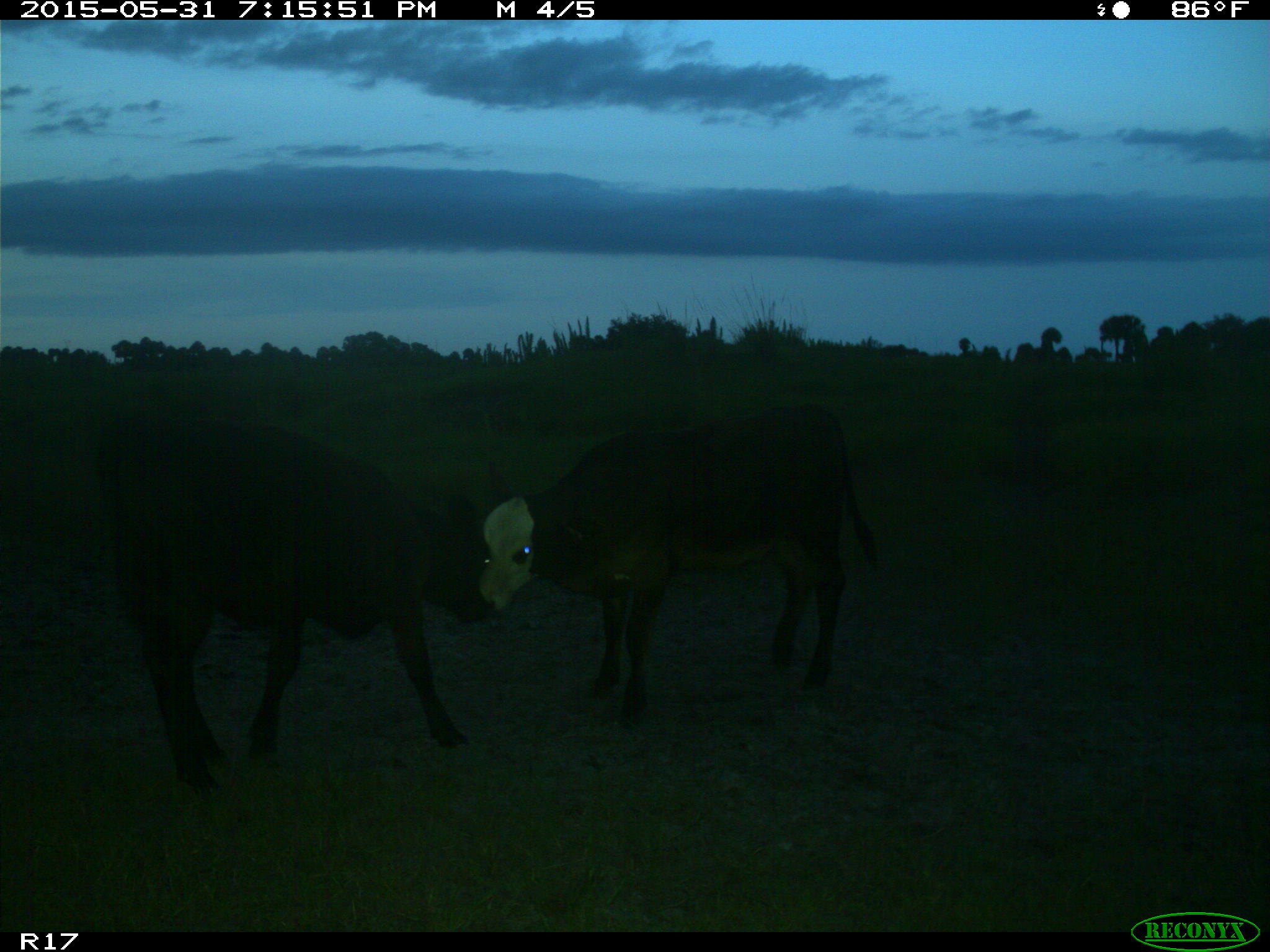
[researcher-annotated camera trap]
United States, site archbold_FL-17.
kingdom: Animalia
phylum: Chordata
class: Mammalia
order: Artiodactyla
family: Bovidae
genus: Bos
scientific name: Bos taurus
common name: domestic cow